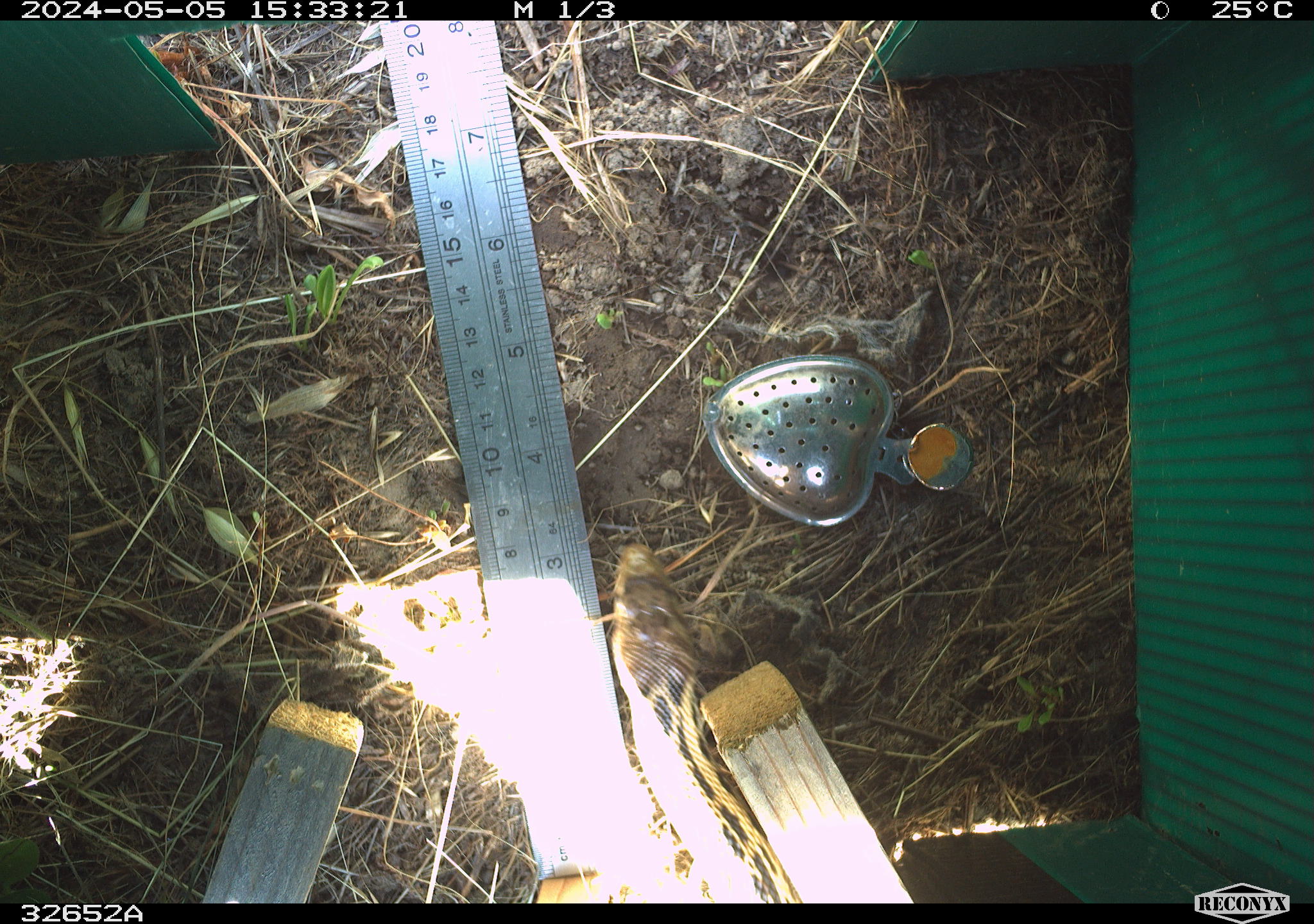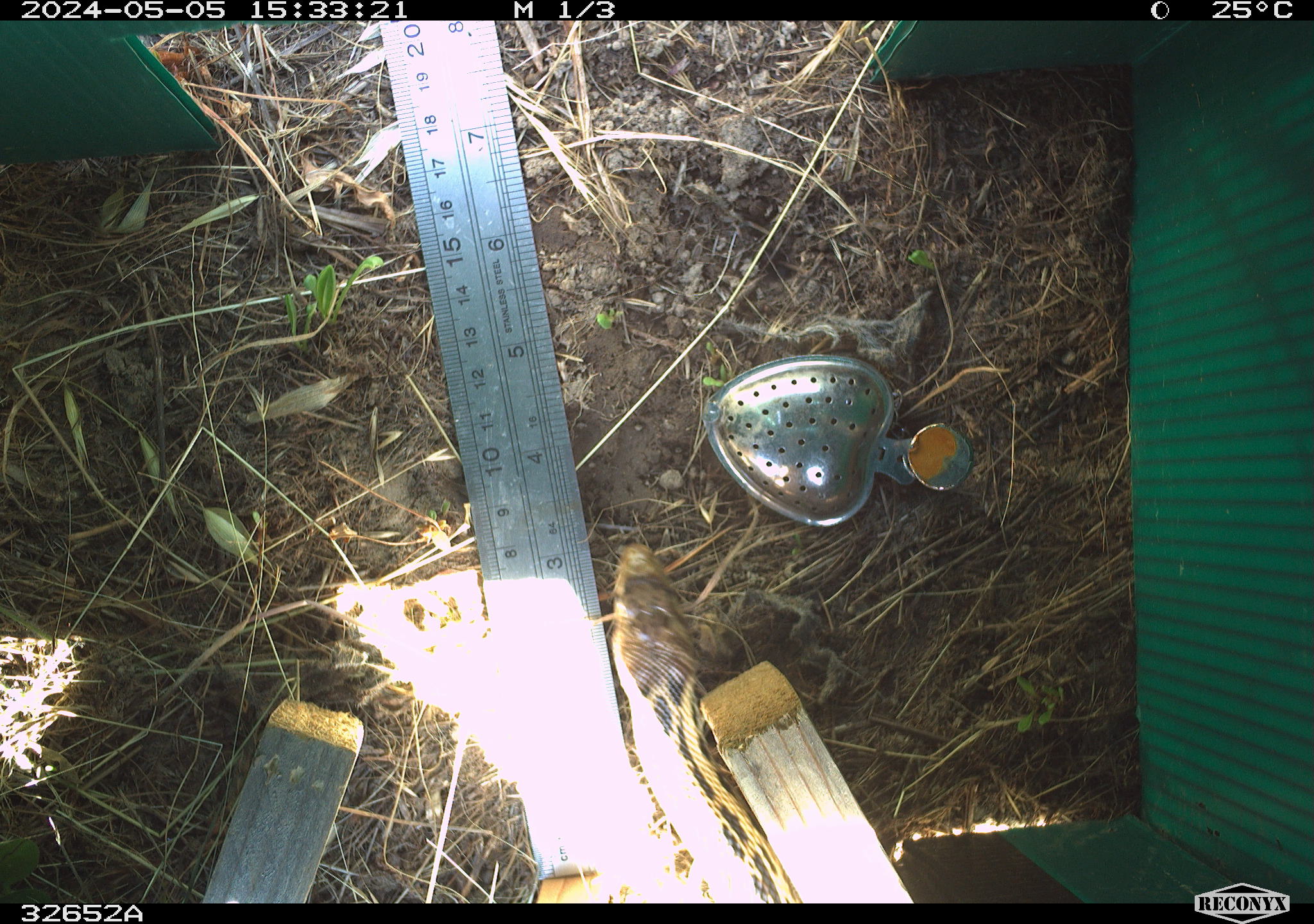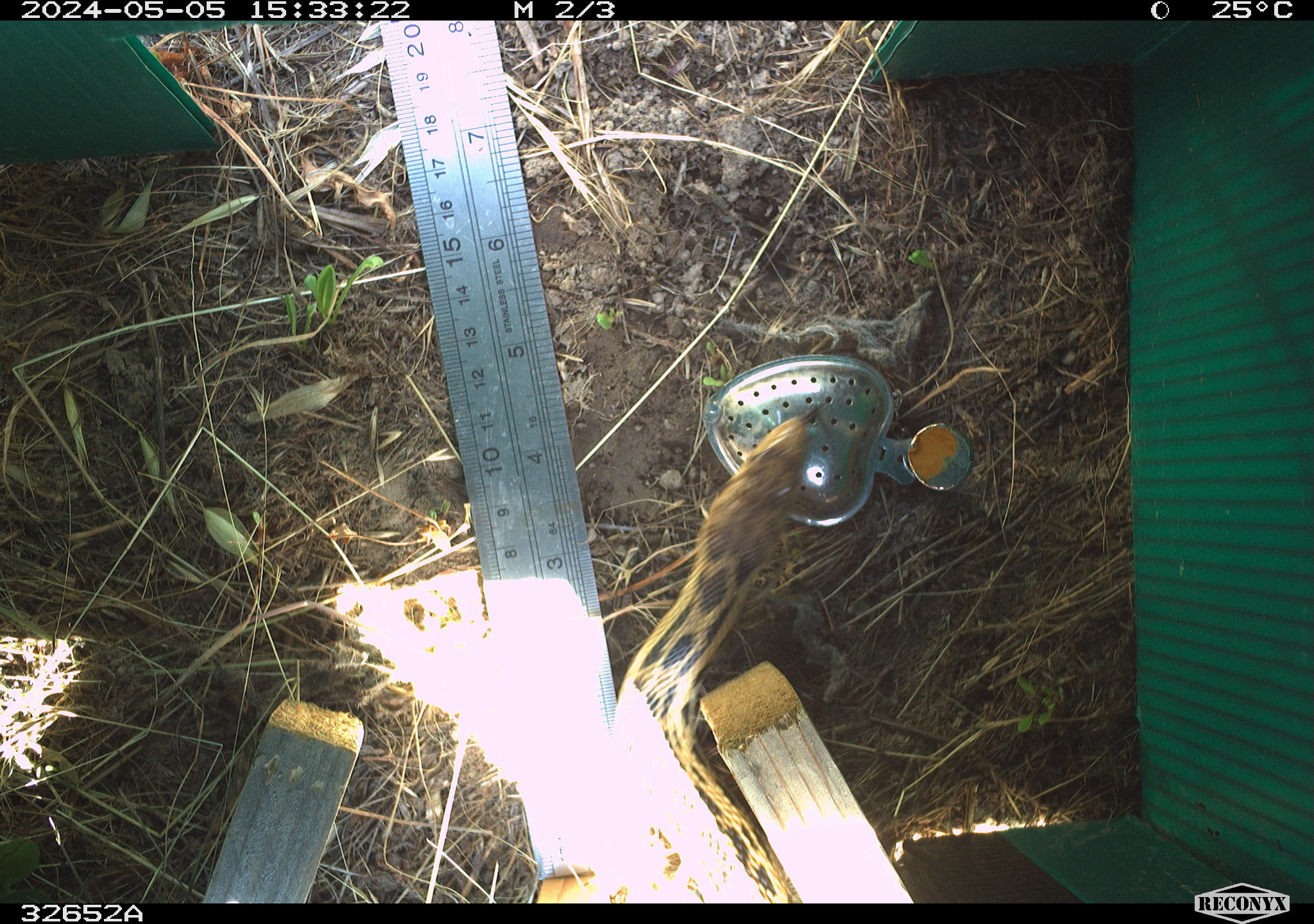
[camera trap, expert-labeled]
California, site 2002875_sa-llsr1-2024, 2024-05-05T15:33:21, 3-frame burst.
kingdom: Animalia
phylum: Chordata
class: Reptilia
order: Squamata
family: Colubridae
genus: Pituophis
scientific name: Pituophis catenifer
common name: gophersnake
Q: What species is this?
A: Gophersnake (Pituophis catenifer).